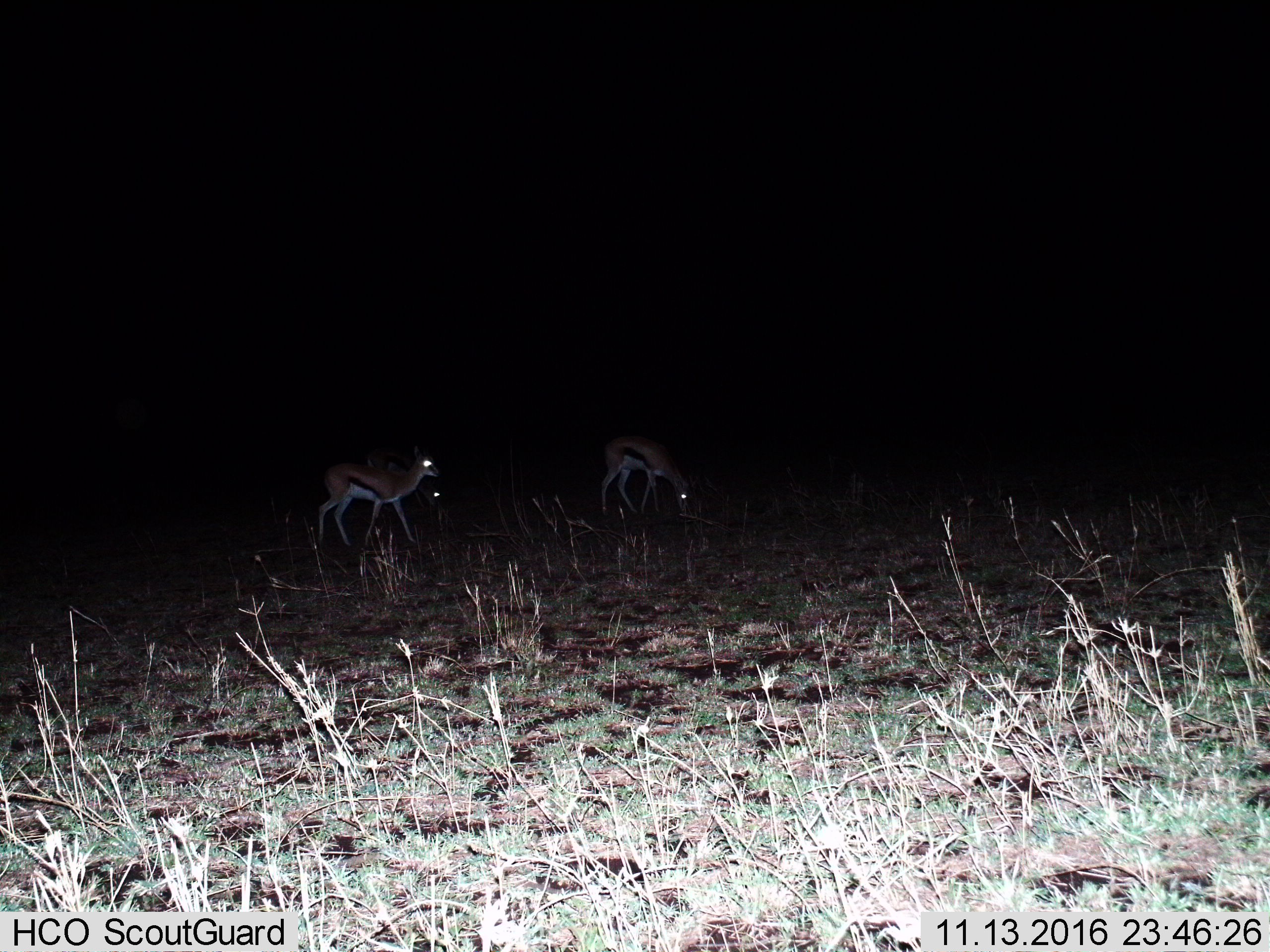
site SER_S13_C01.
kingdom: Animalia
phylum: Chordata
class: Mammalia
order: Artiodactyla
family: Bovidae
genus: Eudorcas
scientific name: Eudorcas thomsonii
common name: thomson's gazelle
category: gazellethomsons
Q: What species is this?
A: Gazellethomsons (thomson's gazelle) (Eudorcas thomsonii).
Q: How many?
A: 3.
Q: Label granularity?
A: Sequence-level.